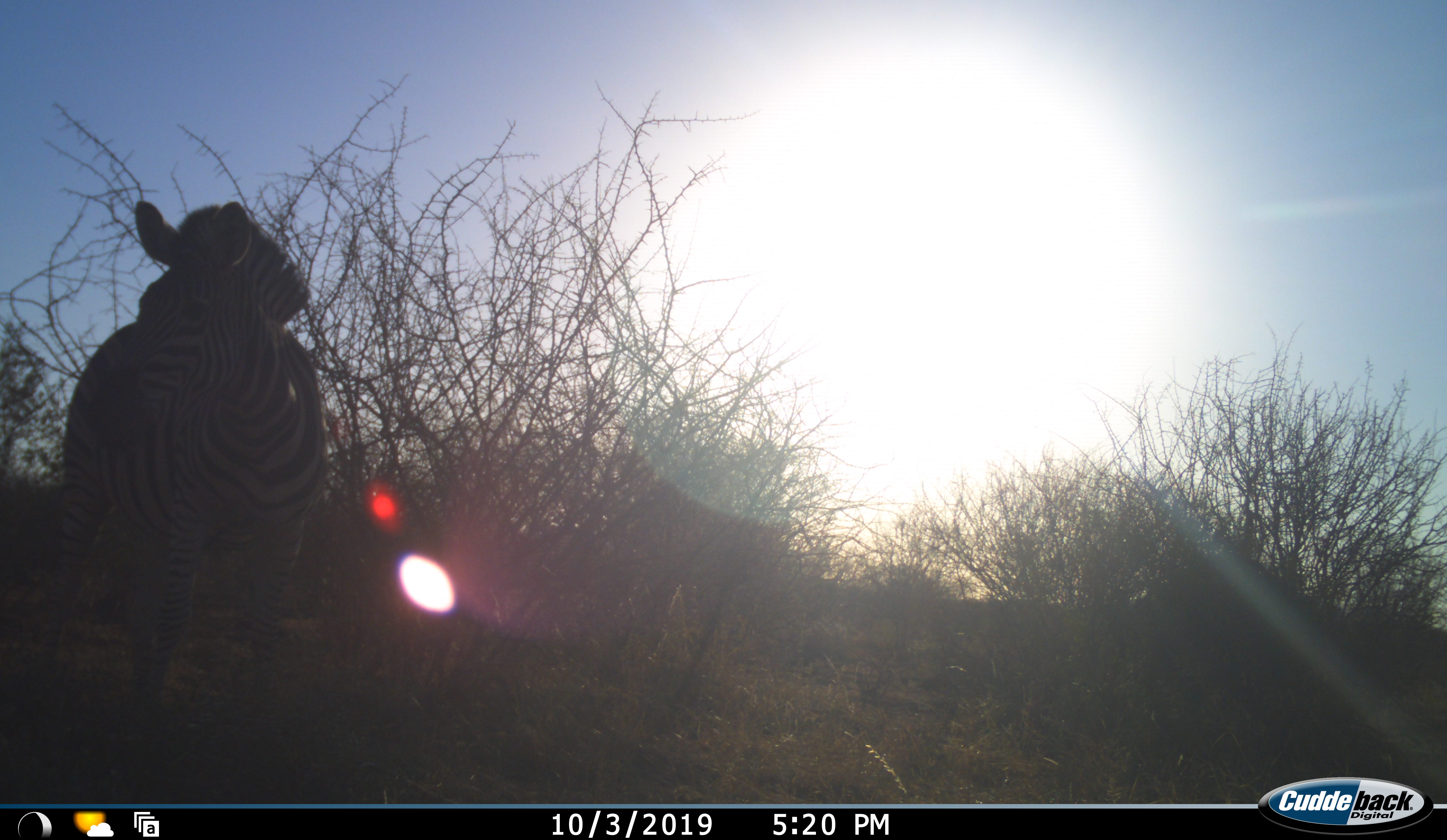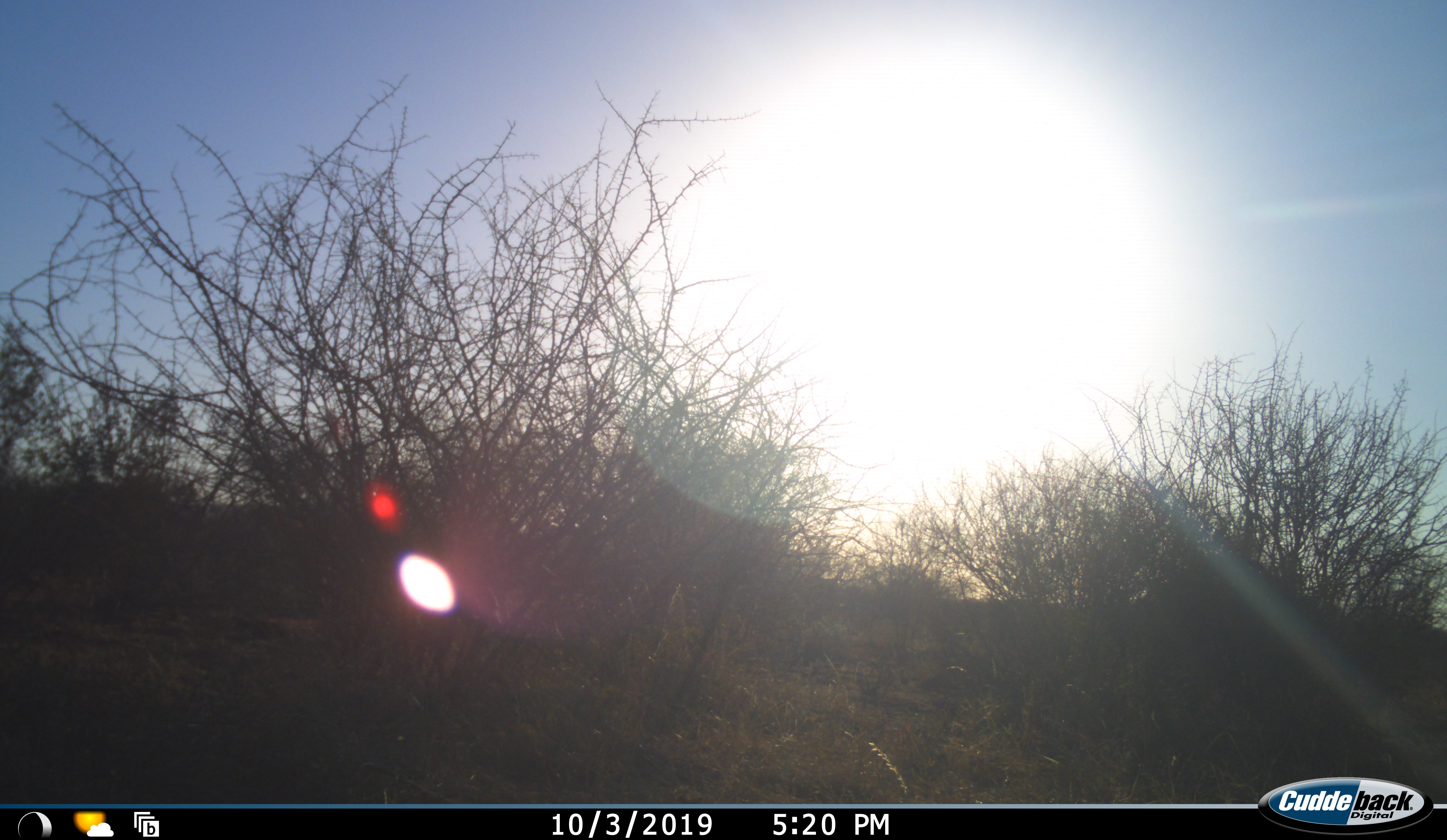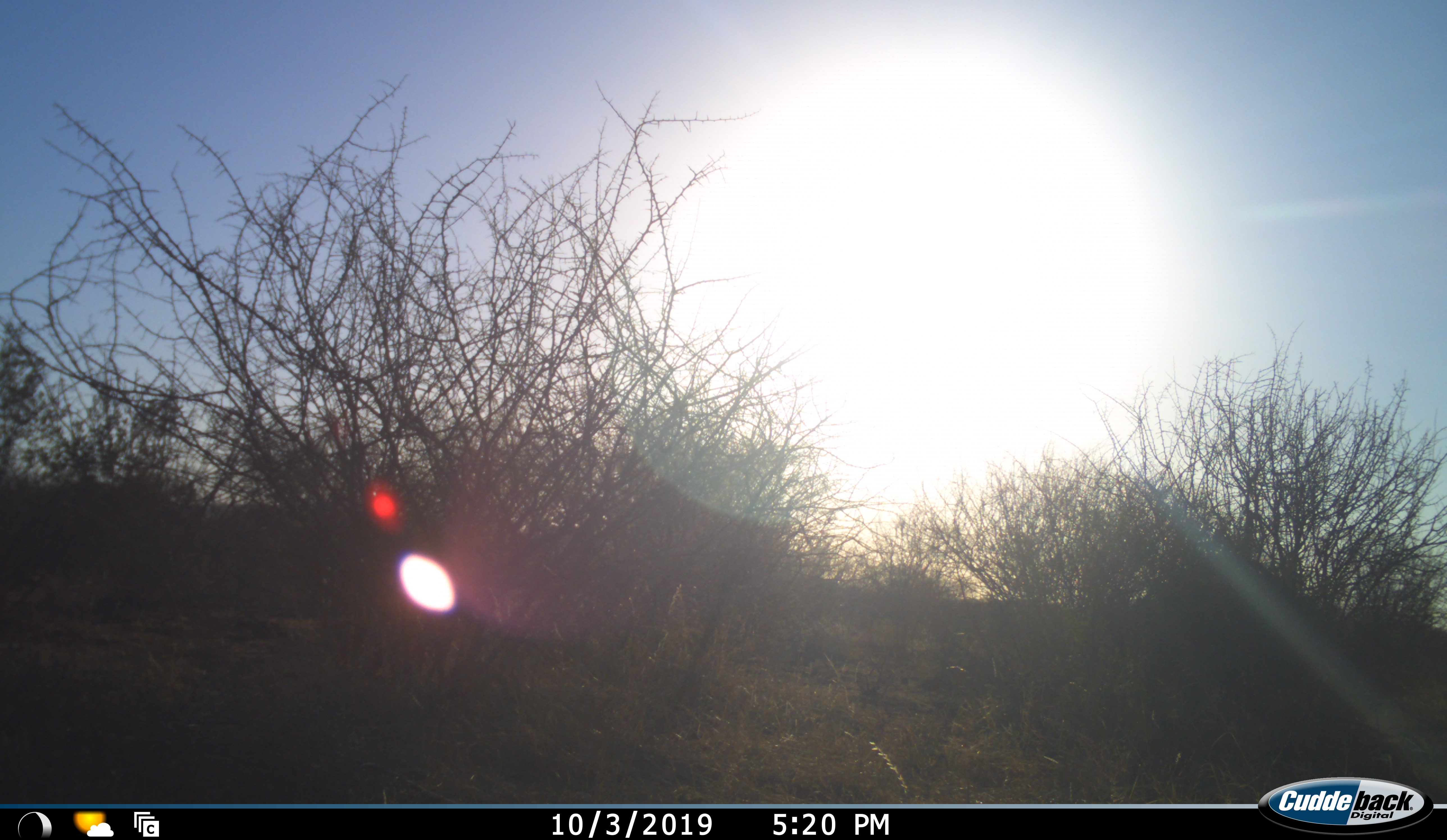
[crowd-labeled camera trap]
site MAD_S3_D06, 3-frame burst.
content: unidentified animal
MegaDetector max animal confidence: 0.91